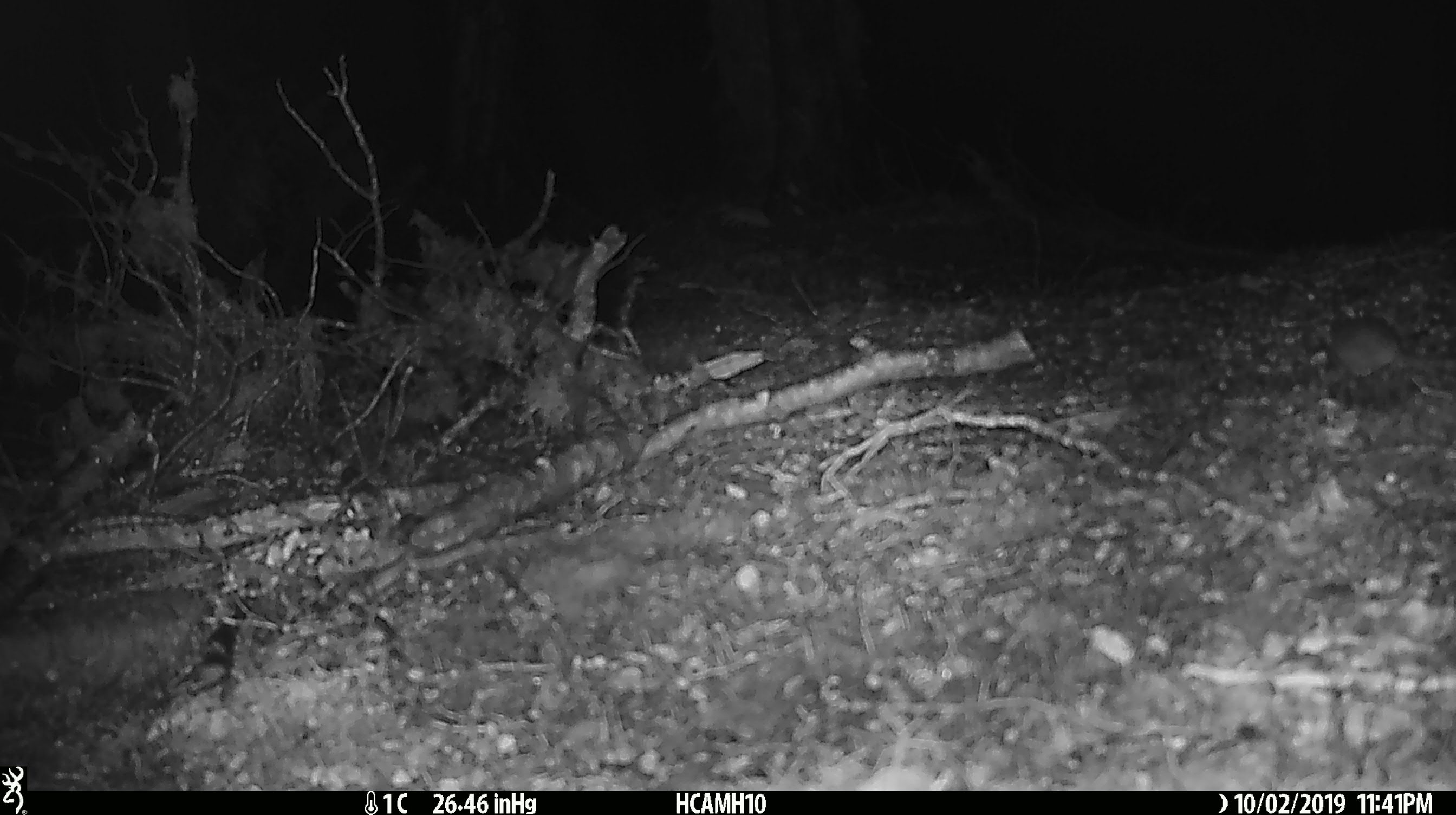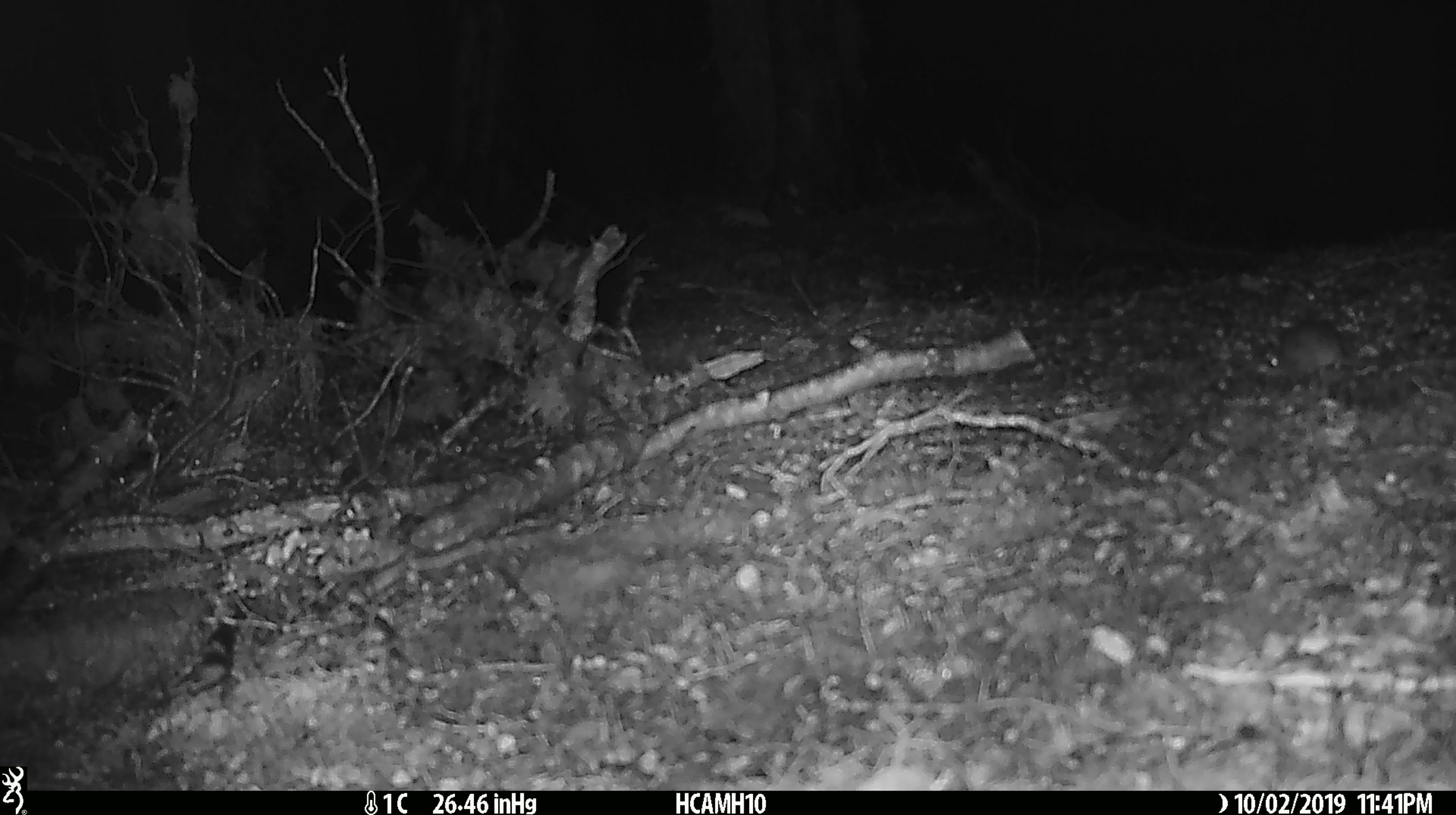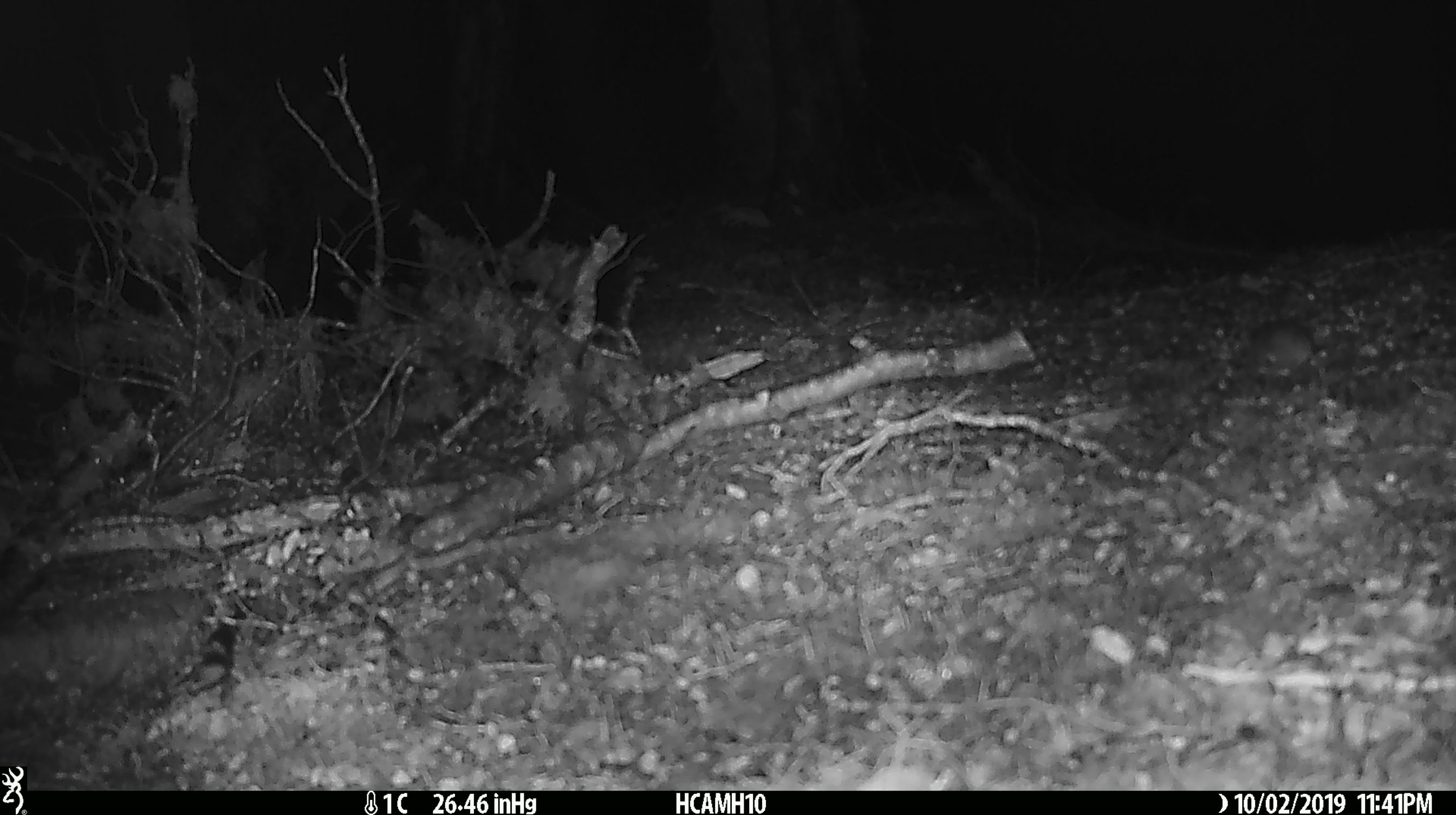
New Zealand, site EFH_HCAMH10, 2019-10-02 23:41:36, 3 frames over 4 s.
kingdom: Animalia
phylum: Chordata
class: Mammalia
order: Rodentia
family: Muridae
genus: Mus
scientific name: Mus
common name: mouse